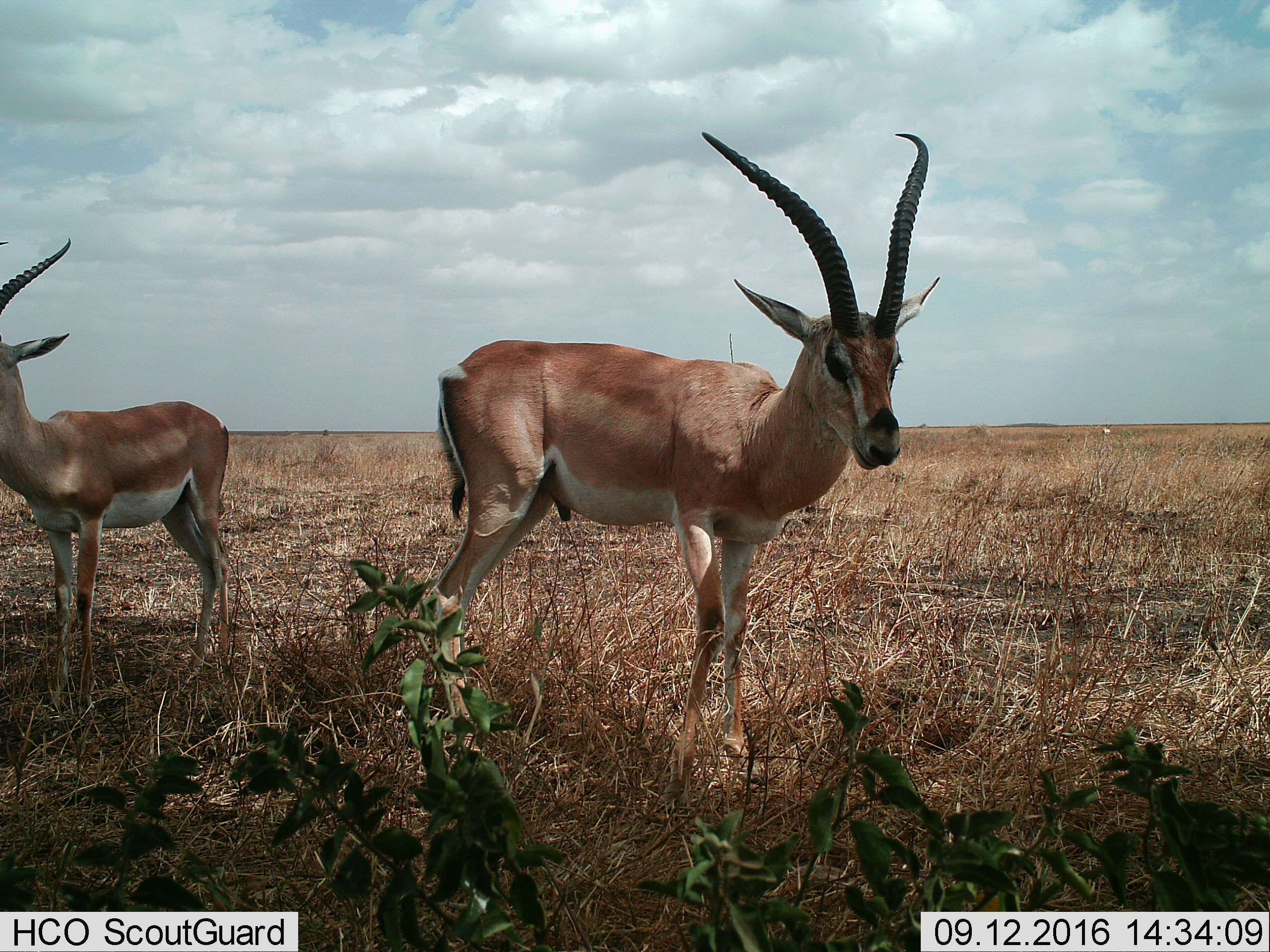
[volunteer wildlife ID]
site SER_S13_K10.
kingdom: Animalia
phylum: Chordata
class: Mammalia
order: Artiodactyla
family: Bovidae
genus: Nanger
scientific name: Nanger granti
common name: grant's gazelle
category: gazellegrants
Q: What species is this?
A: Gazellegrants (grant's gazelle) (Nanger granti).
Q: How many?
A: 2.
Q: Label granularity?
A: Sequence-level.